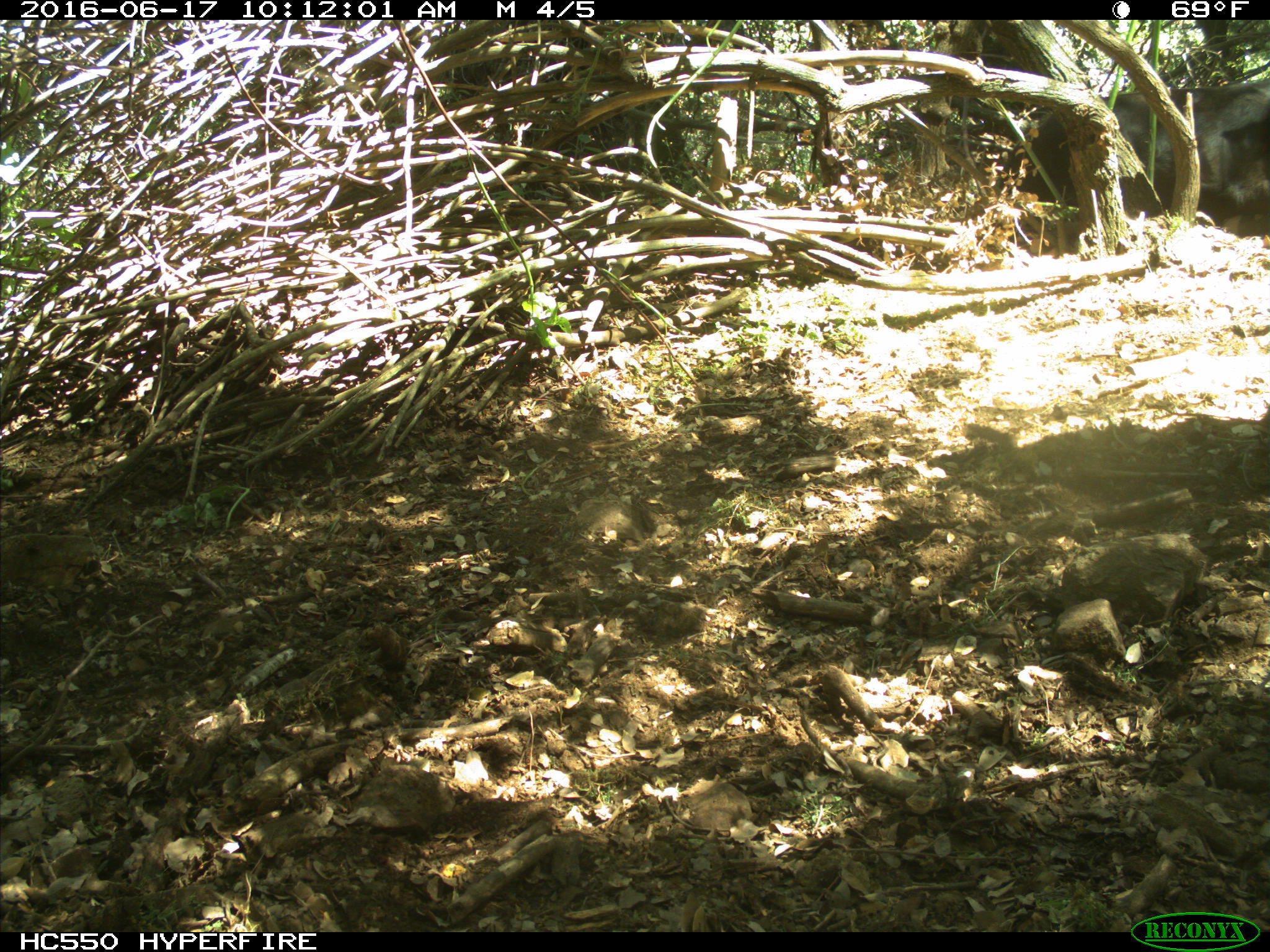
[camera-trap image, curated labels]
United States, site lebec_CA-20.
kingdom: Animalia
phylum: Chordata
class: Mammalia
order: Artiodactyla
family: Bovidae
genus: Bos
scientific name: Bos taurus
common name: domestic cow